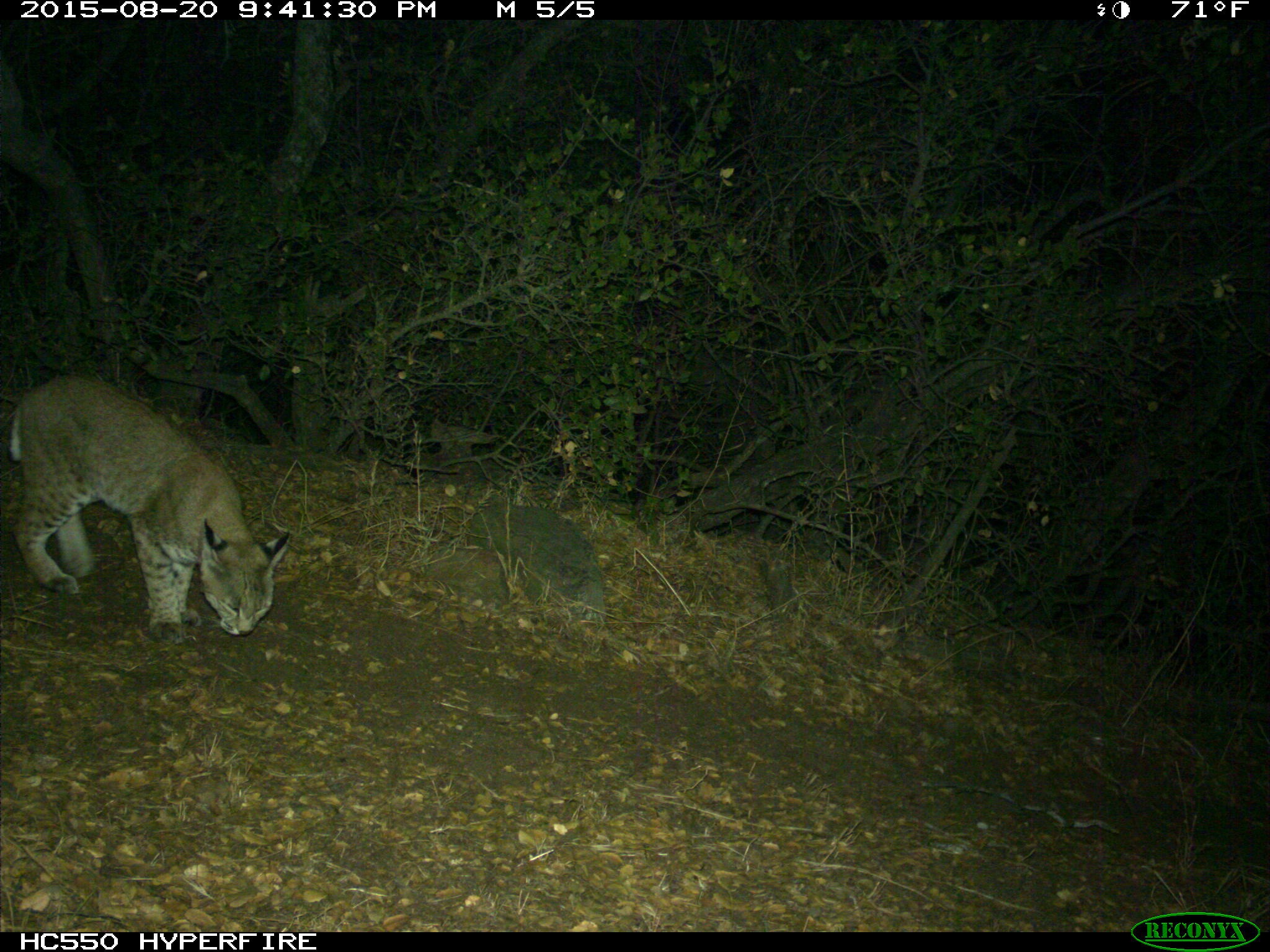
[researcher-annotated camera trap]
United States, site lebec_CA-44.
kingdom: Animalia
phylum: Chordata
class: Mammalia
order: Carnivora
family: Felidae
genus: Lynx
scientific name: Lynx rufus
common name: bobcat